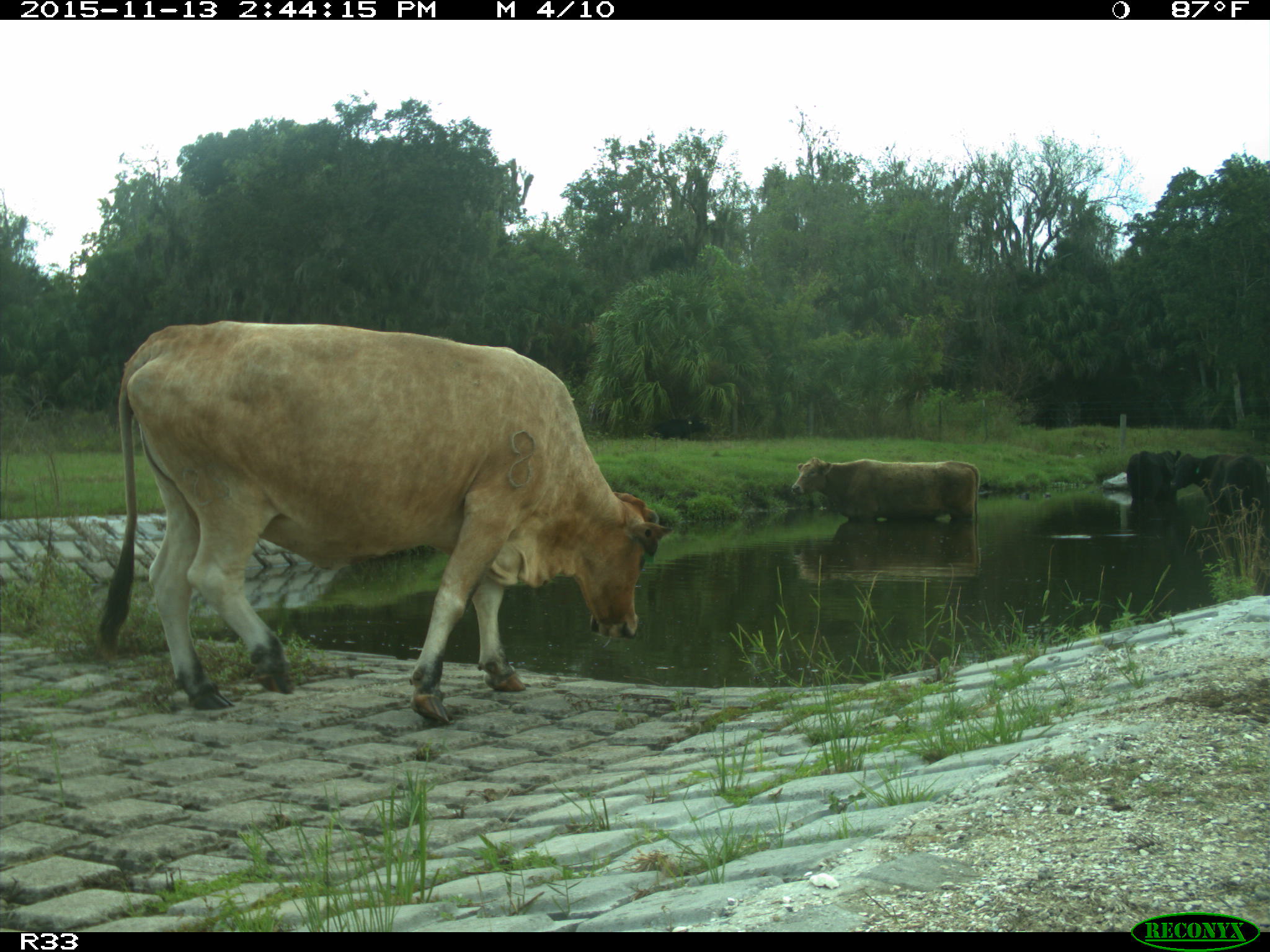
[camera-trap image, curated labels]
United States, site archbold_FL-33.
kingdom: Animalia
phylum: Chordata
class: Mammalia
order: Artiodactyla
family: Bovidae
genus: Bos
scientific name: Bos taurus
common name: domestic cow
Bos taurus (domestic cow).